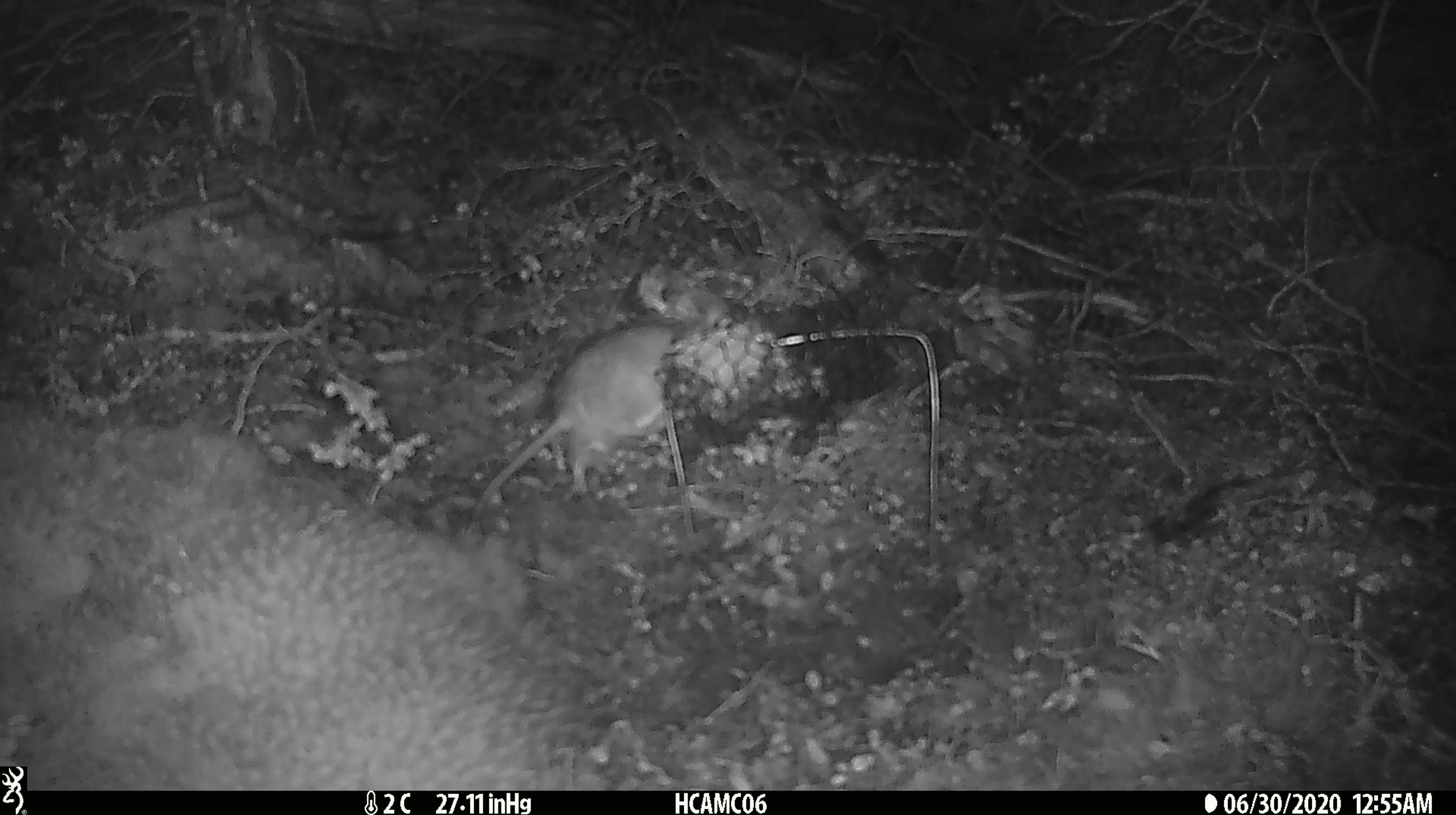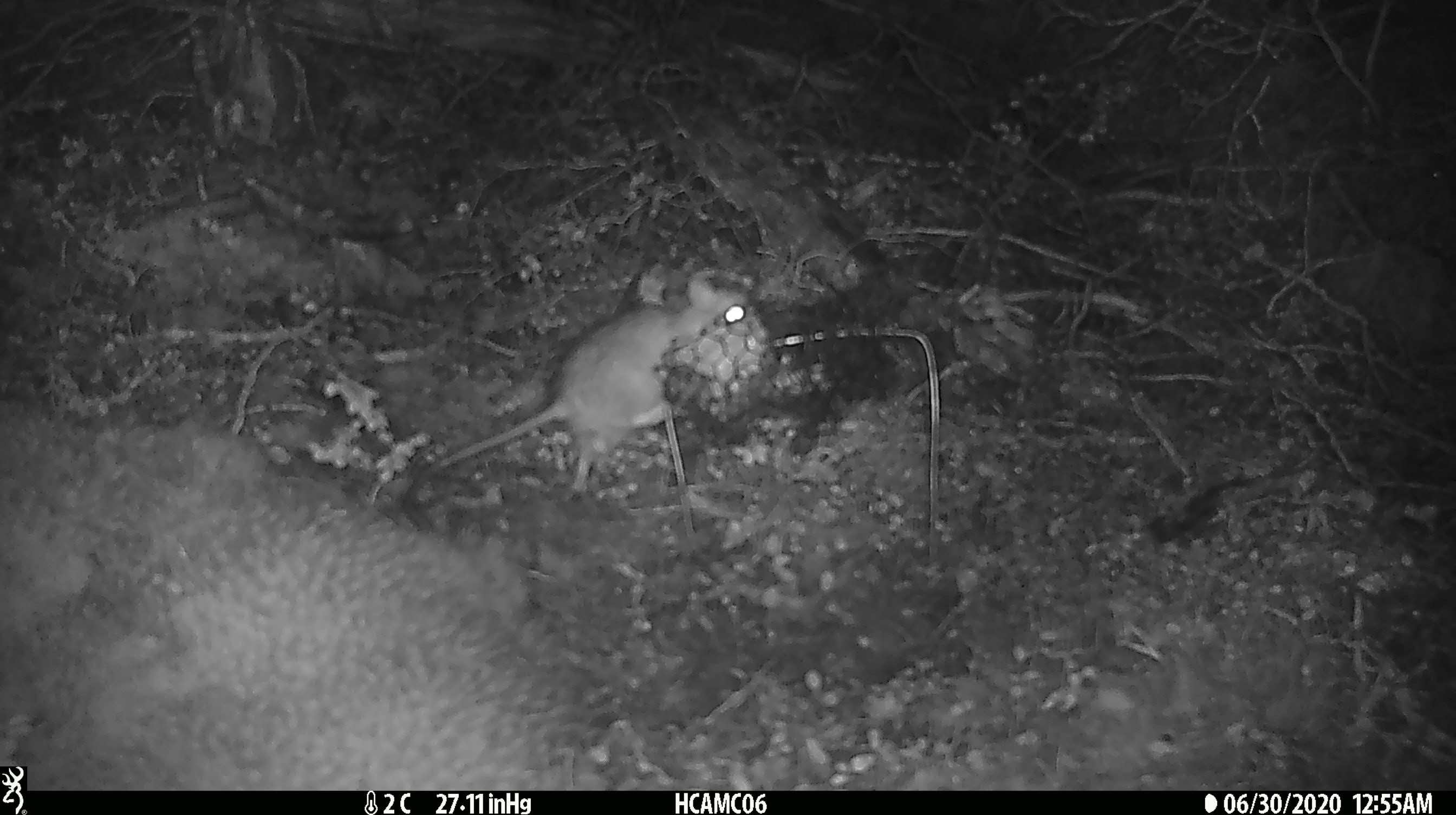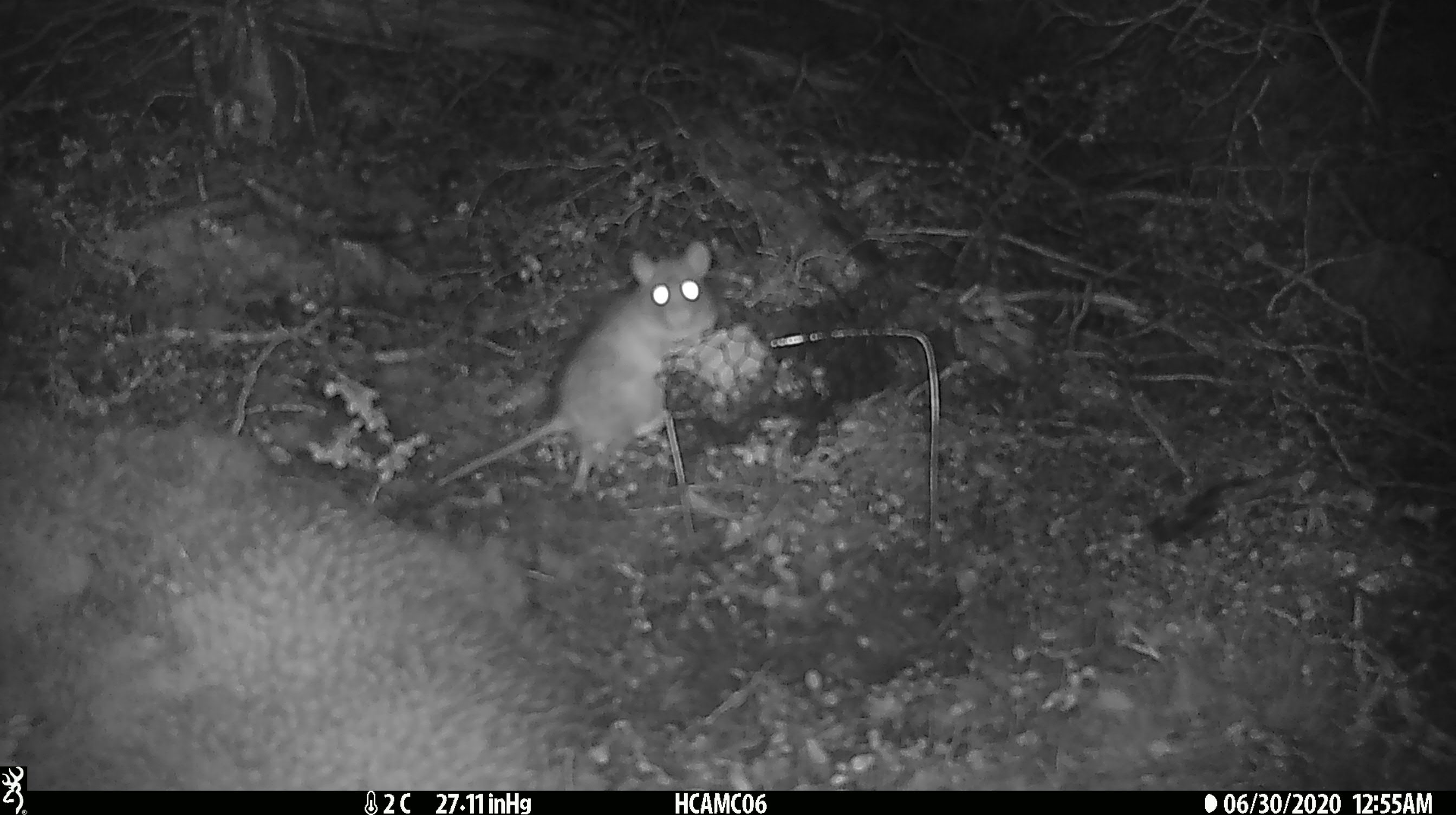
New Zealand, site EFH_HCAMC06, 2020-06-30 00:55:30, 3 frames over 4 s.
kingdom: Animalia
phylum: Chordata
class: Mammalia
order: Rodentia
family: Muridae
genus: Rattus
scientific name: Rattus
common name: rat